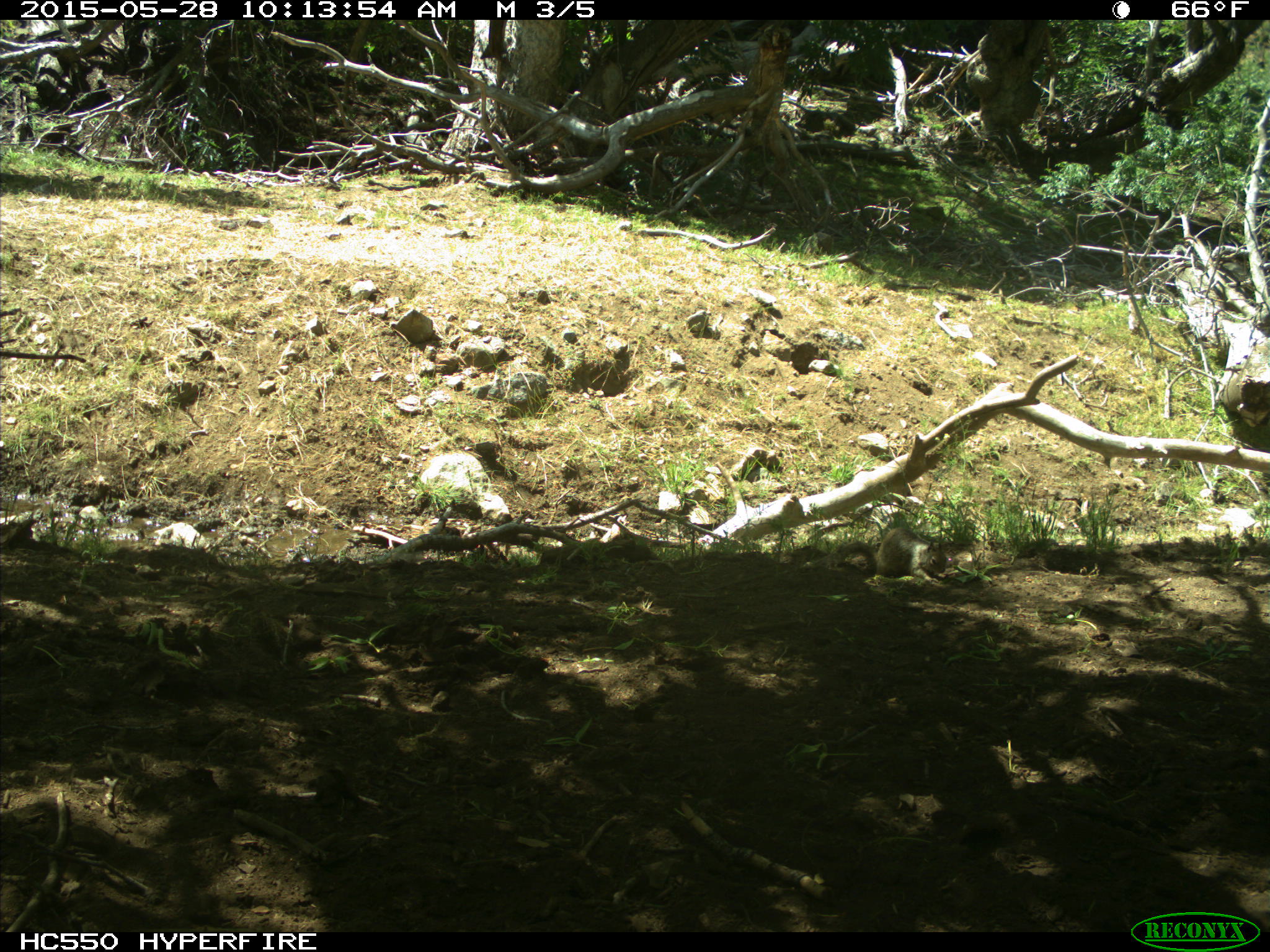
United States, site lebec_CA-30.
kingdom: Animalia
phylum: Chordata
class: Mammalia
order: Rodentia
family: Sciuridae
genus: Otospermophilus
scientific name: Otospermophilus beecheyi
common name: california ground squirrel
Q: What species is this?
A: Otospermophilus beecheyi (california ground squirrel).